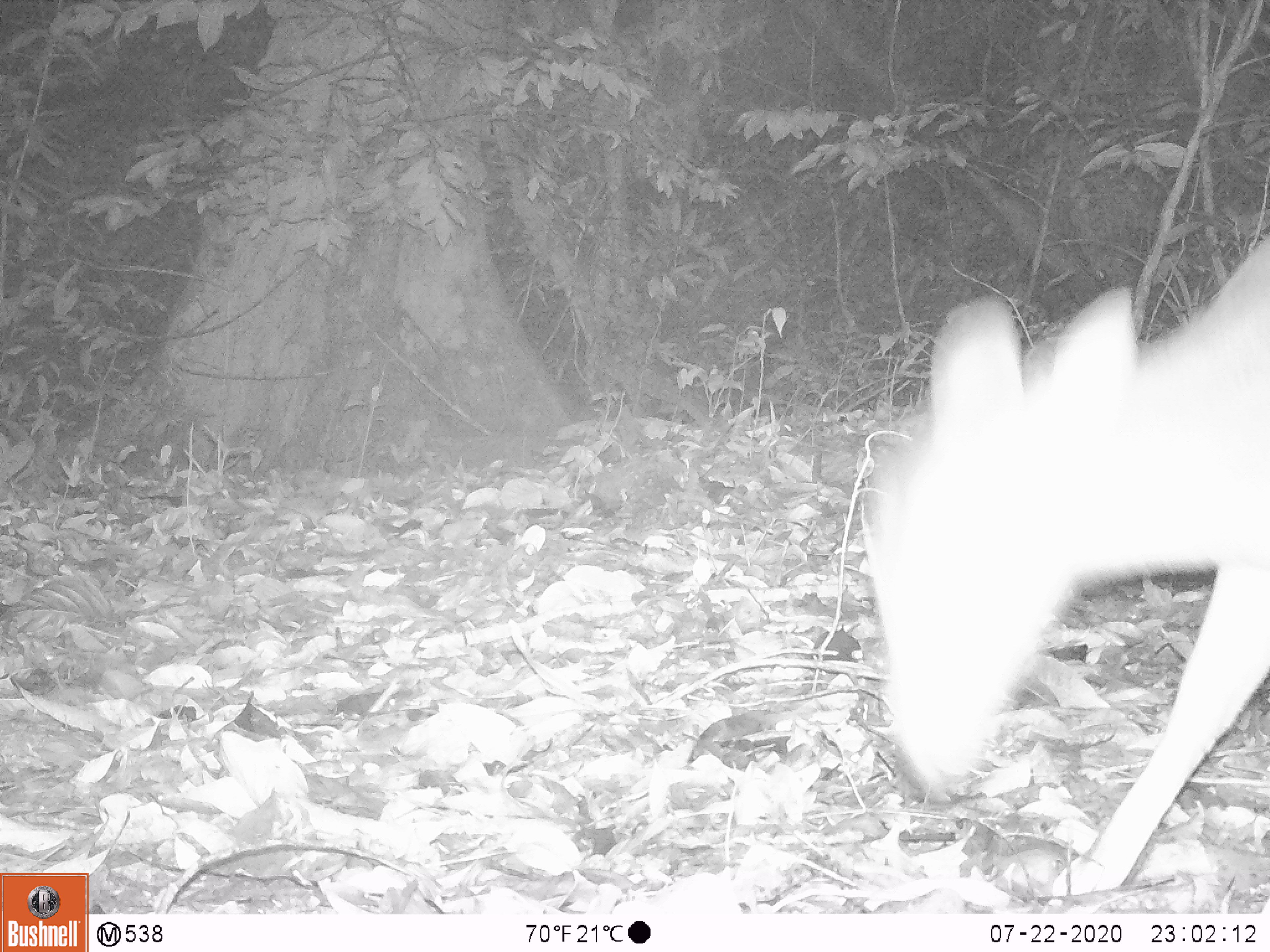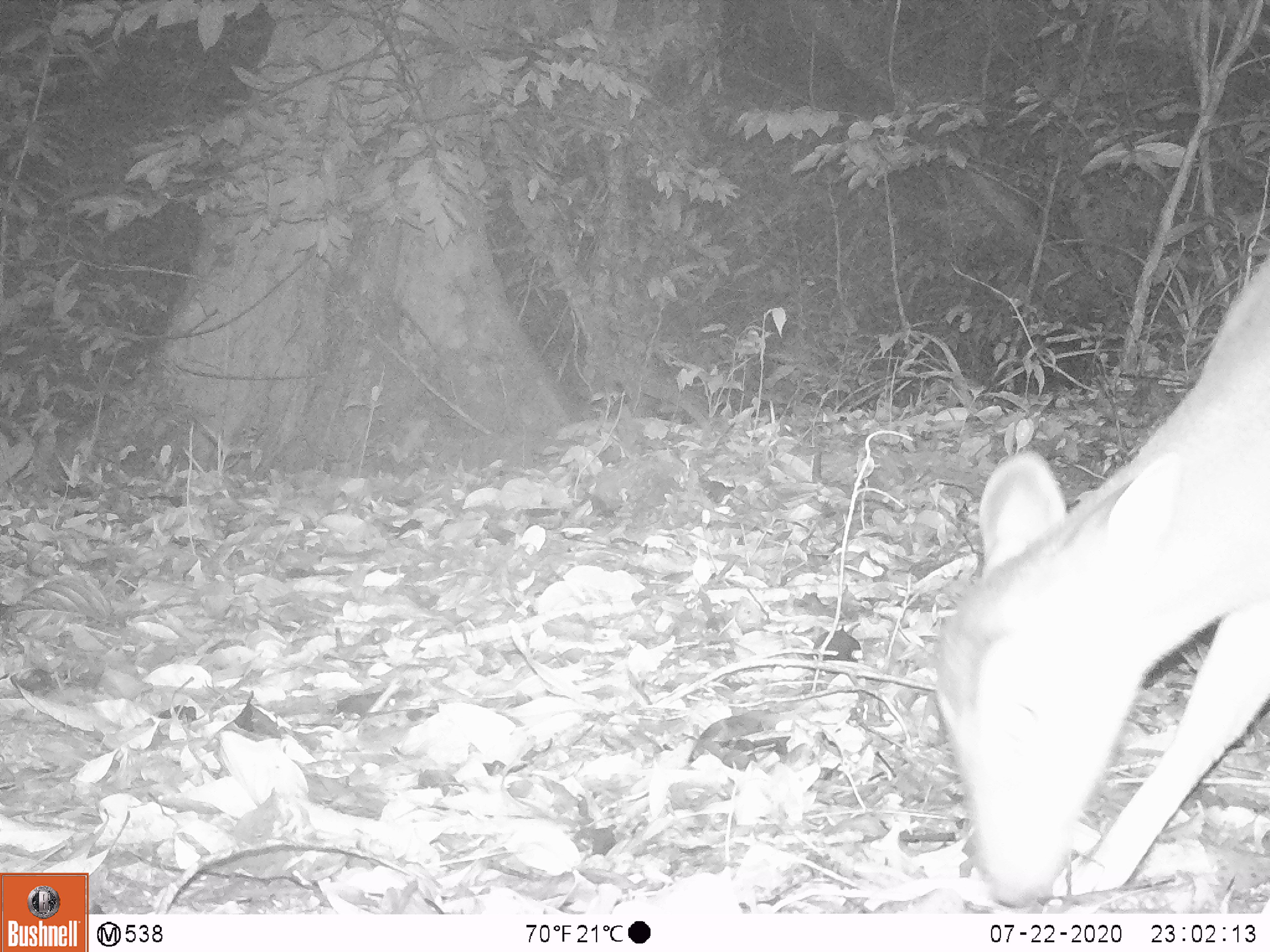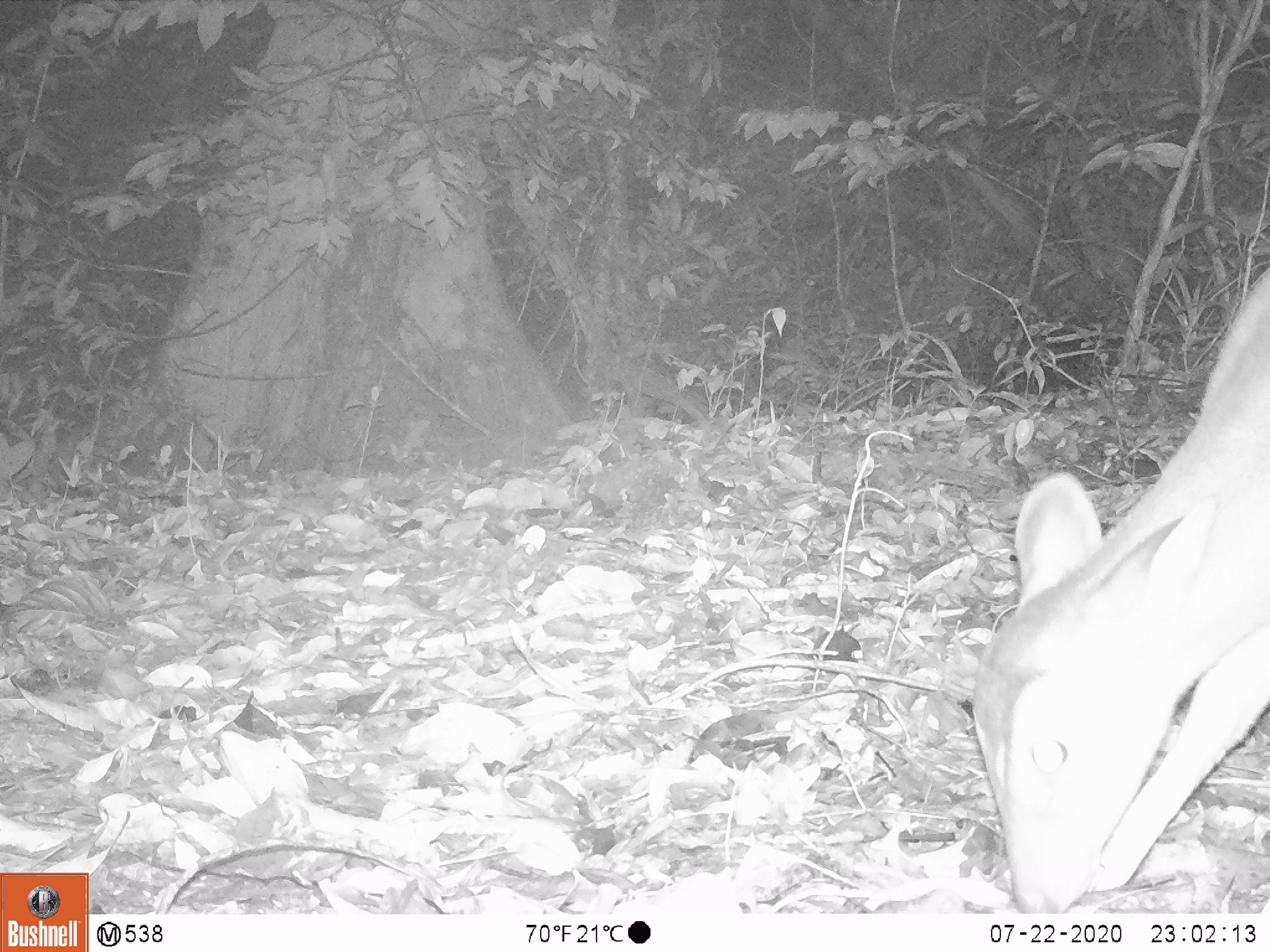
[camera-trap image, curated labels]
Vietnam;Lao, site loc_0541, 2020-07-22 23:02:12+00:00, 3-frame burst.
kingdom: Animalia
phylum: Chordata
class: Mammalia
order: Artiodactyla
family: Cervidae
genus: Muntiacus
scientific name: Muntiacus vuquangensis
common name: large-antlered muntjac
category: large antlered muntjac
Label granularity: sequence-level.